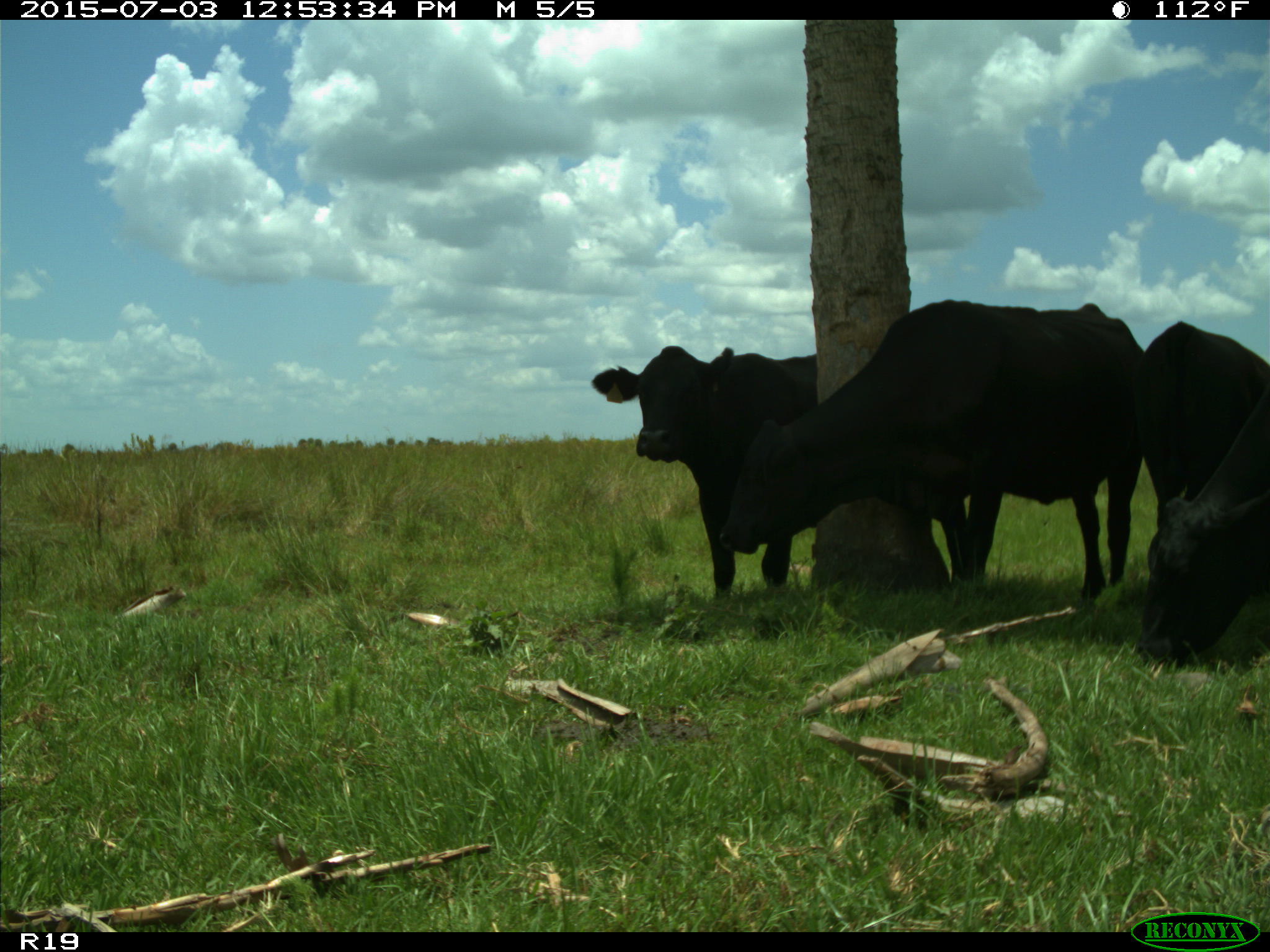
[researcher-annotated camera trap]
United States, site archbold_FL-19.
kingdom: Animalia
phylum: Chordata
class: Mammalia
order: Artiodactyla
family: Bovidae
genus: Bos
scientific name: Bos taurus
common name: domestic cow